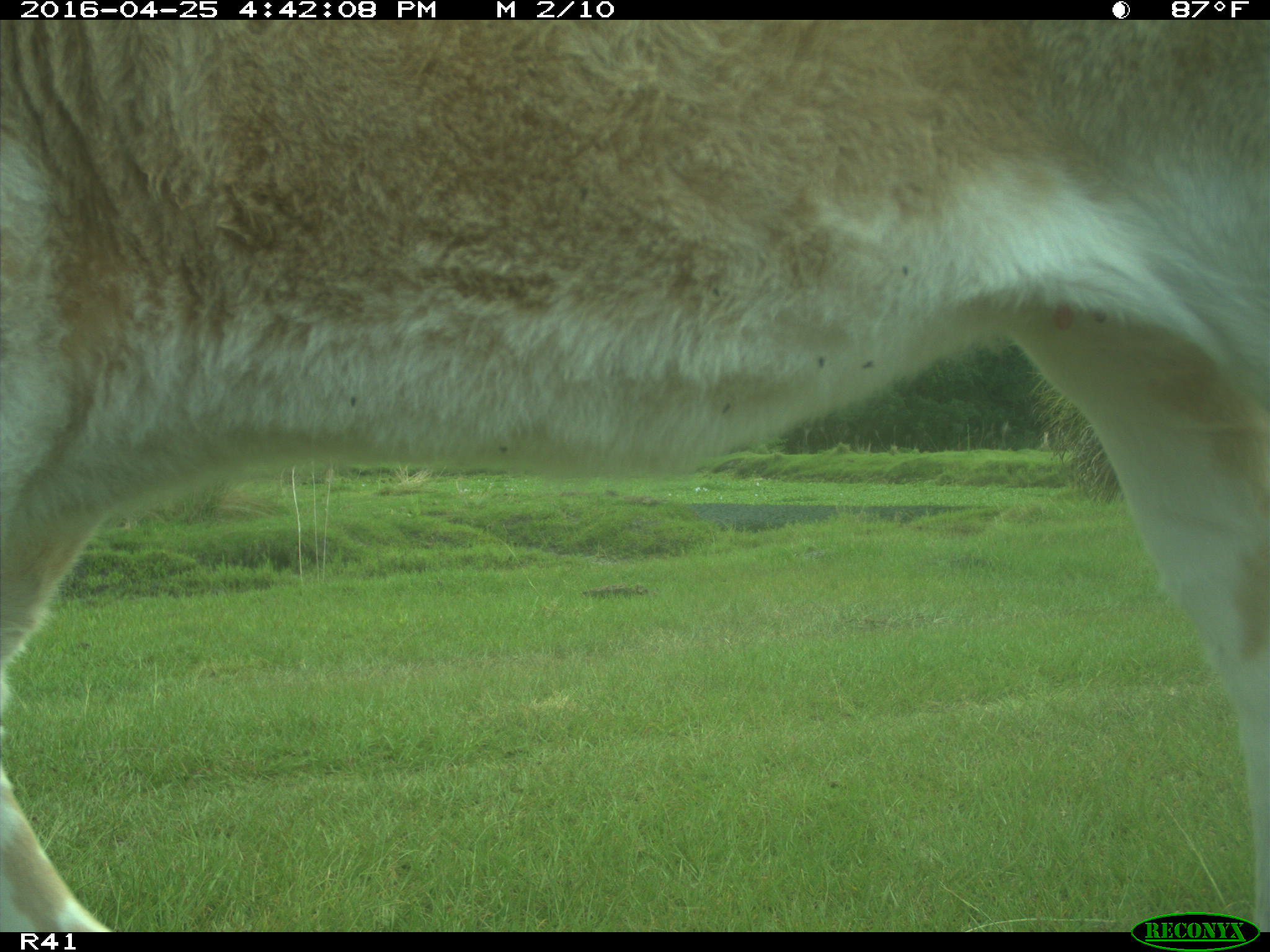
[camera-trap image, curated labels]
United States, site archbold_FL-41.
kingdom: Animalia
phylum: Chordata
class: Mammalia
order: Artiodactyla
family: Bovidae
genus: Bos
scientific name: Bos taurus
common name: domestic cow